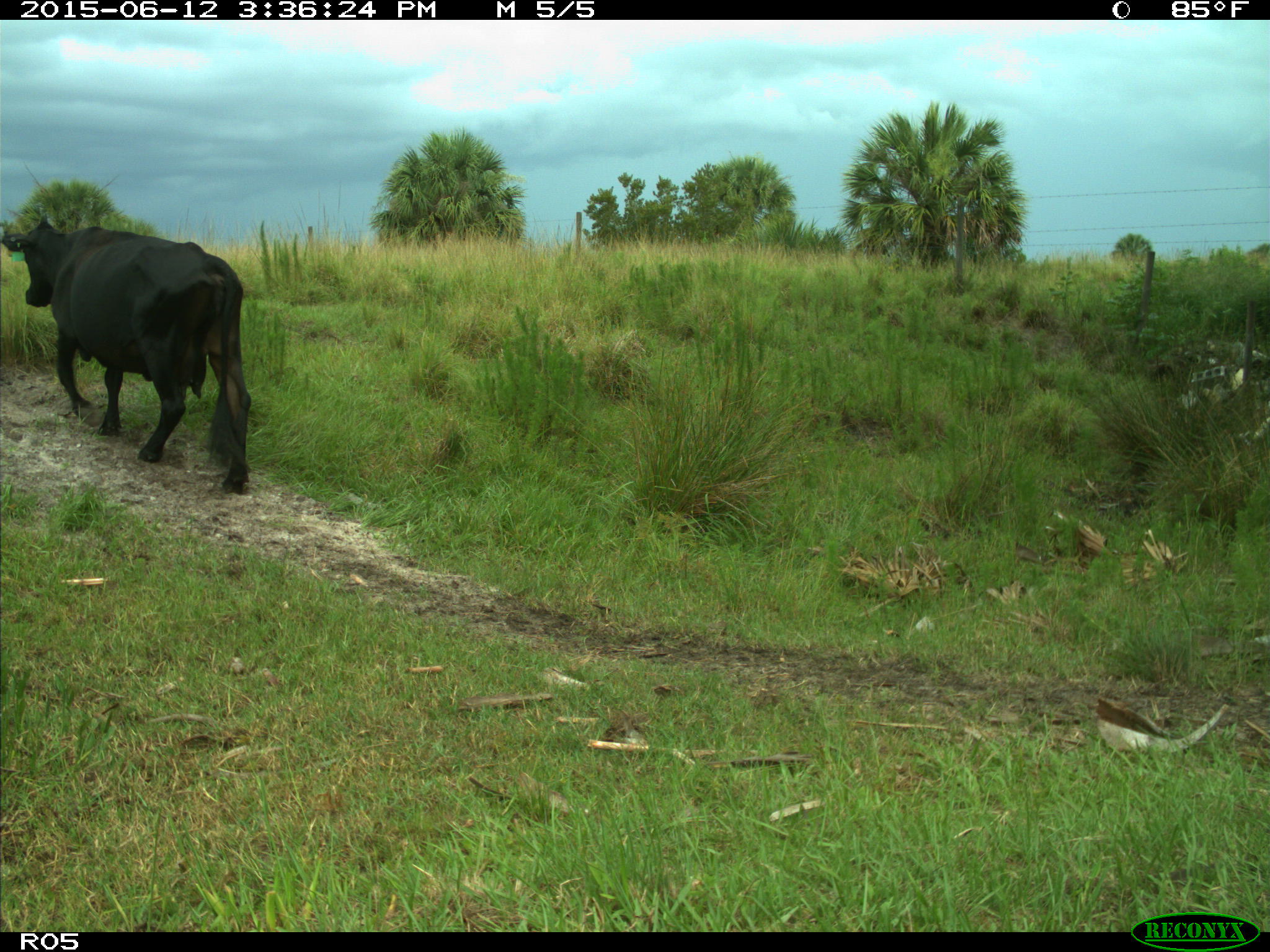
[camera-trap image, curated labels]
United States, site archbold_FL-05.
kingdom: Animalia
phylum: Chordata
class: Mammalia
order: Artiodactyla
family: Bovidae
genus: Bos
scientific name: Bos taurus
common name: domestic cow